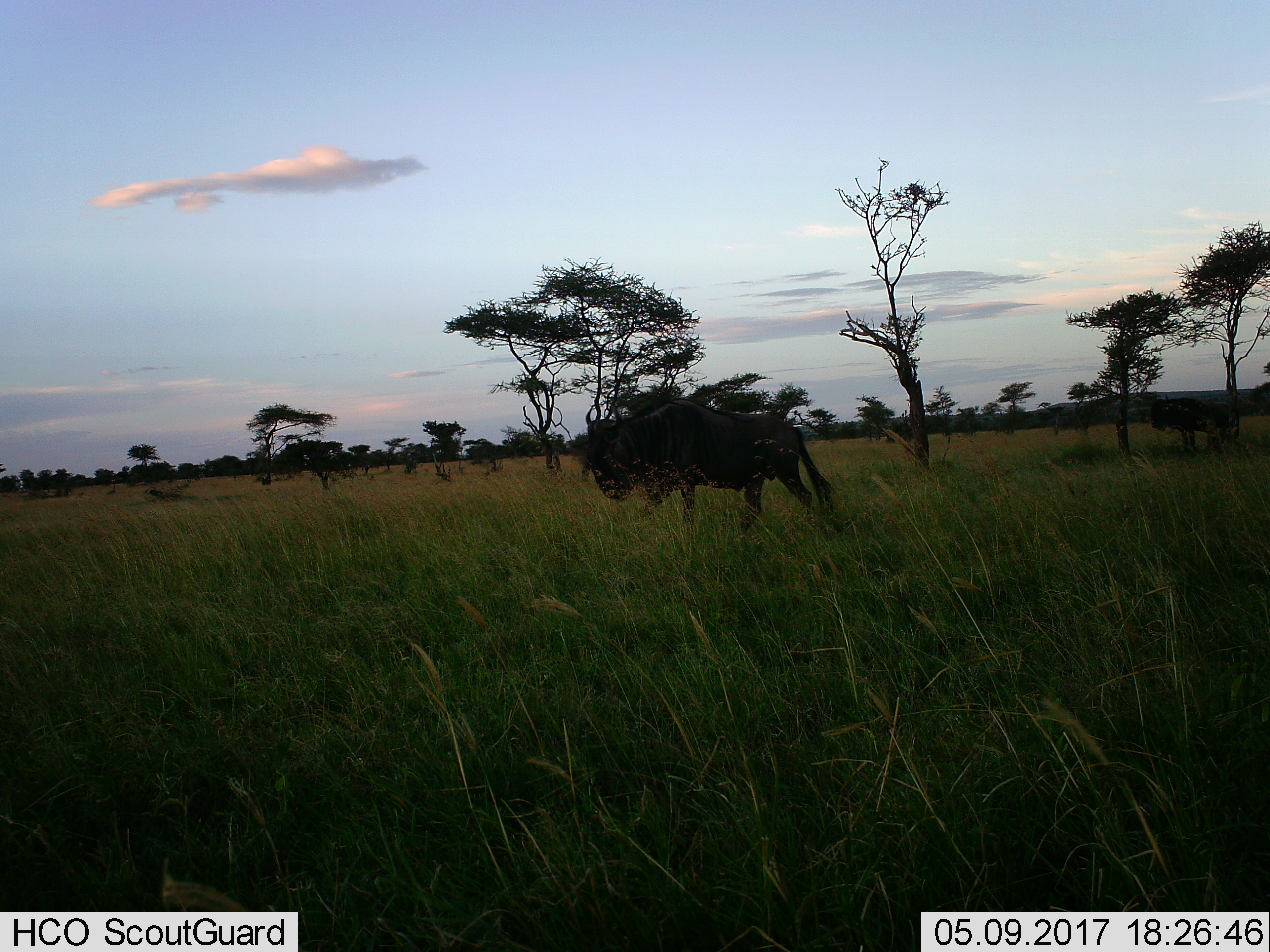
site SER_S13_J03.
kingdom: Animalia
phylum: Chordata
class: Mammalia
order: Artiodactyla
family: Bovidae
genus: Connochaetes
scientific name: Connochaetes taurinus taurinus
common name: blue wildebeest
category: wildebeestblue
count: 2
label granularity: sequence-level